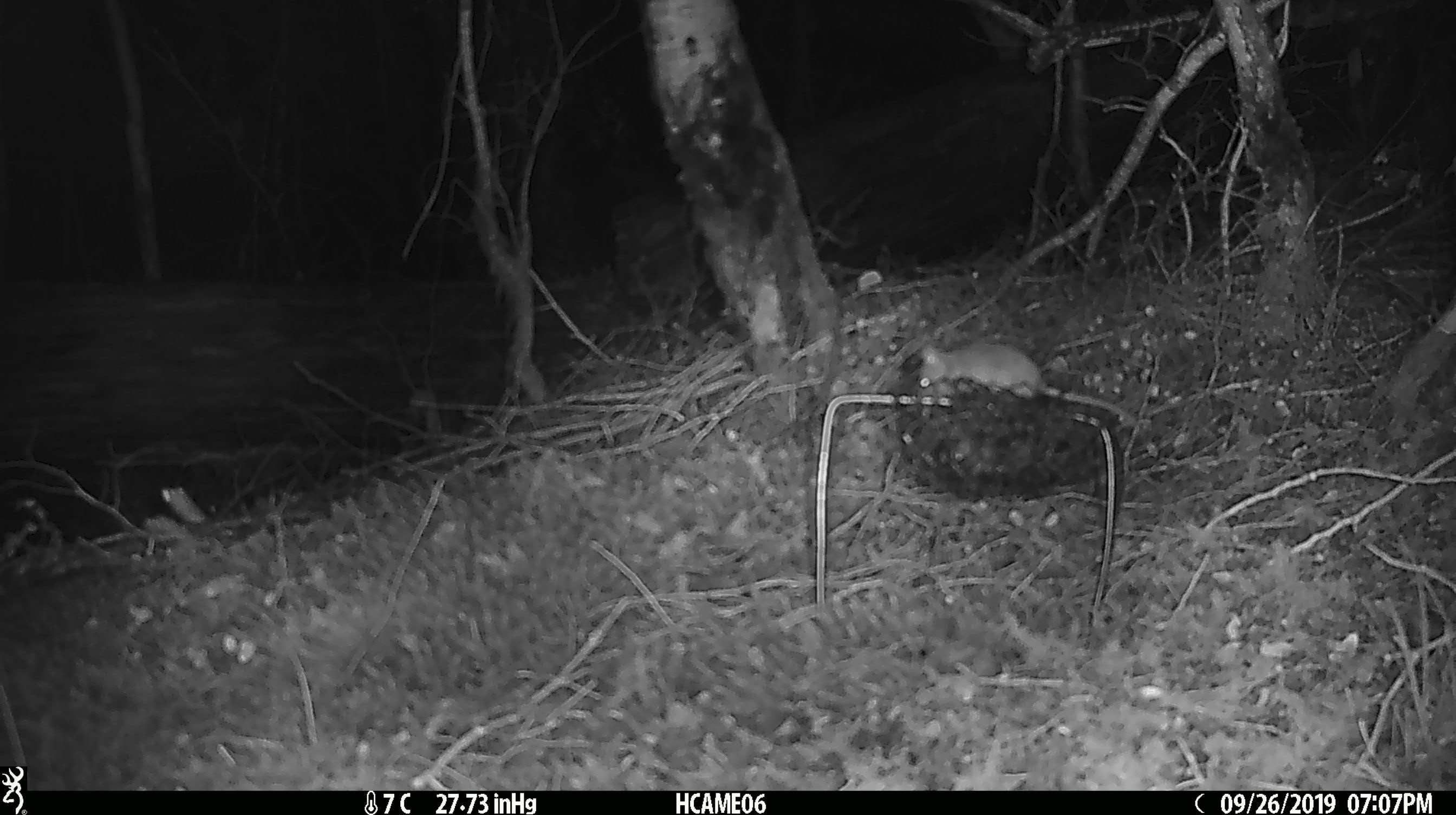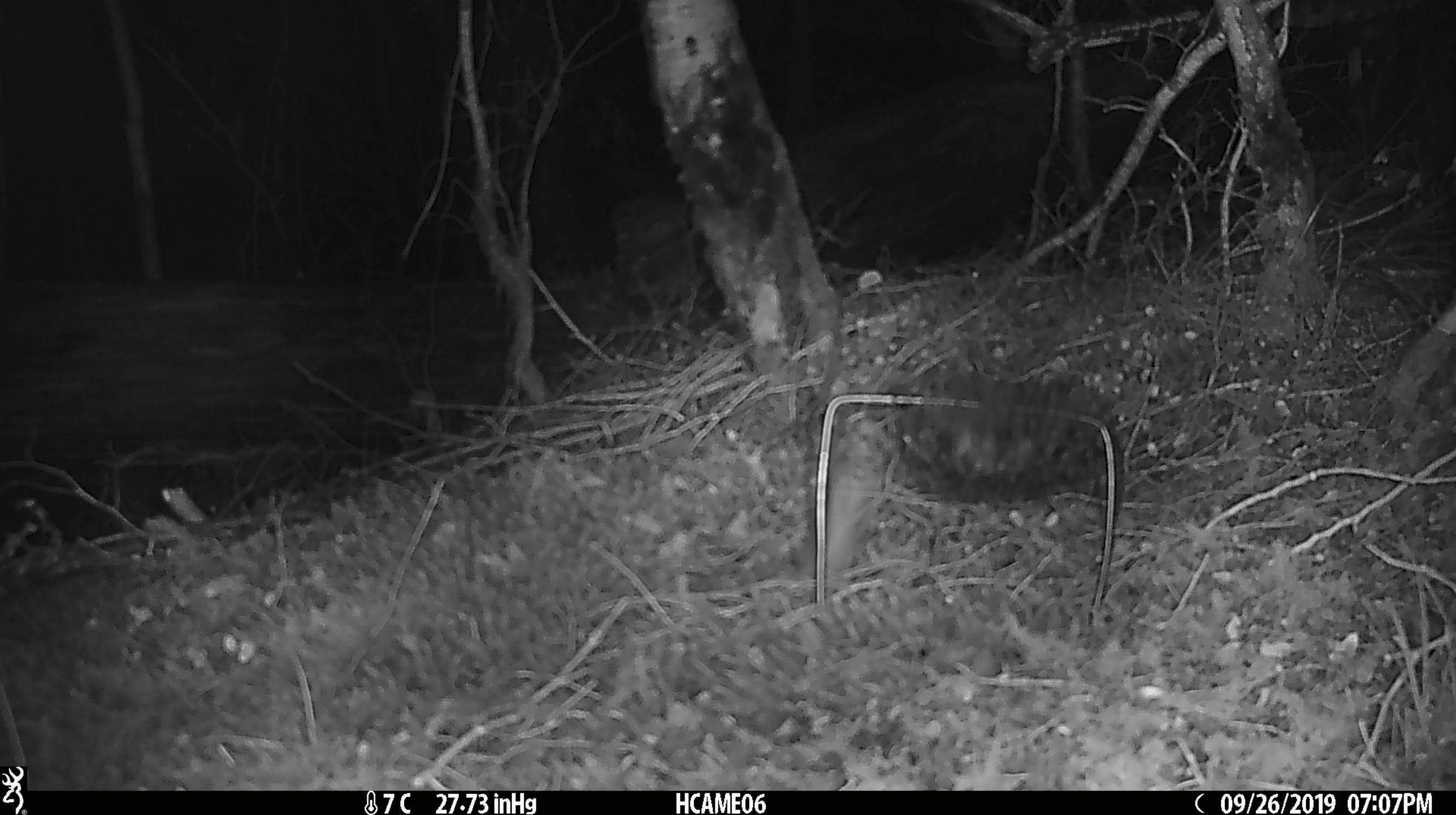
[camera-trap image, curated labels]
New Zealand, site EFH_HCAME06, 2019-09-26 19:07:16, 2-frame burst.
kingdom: Animalia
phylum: Chordata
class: Mammalia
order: Rodentia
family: Muridae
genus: Mus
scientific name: Mus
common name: mouse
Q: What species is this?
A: Mouse (Mus).